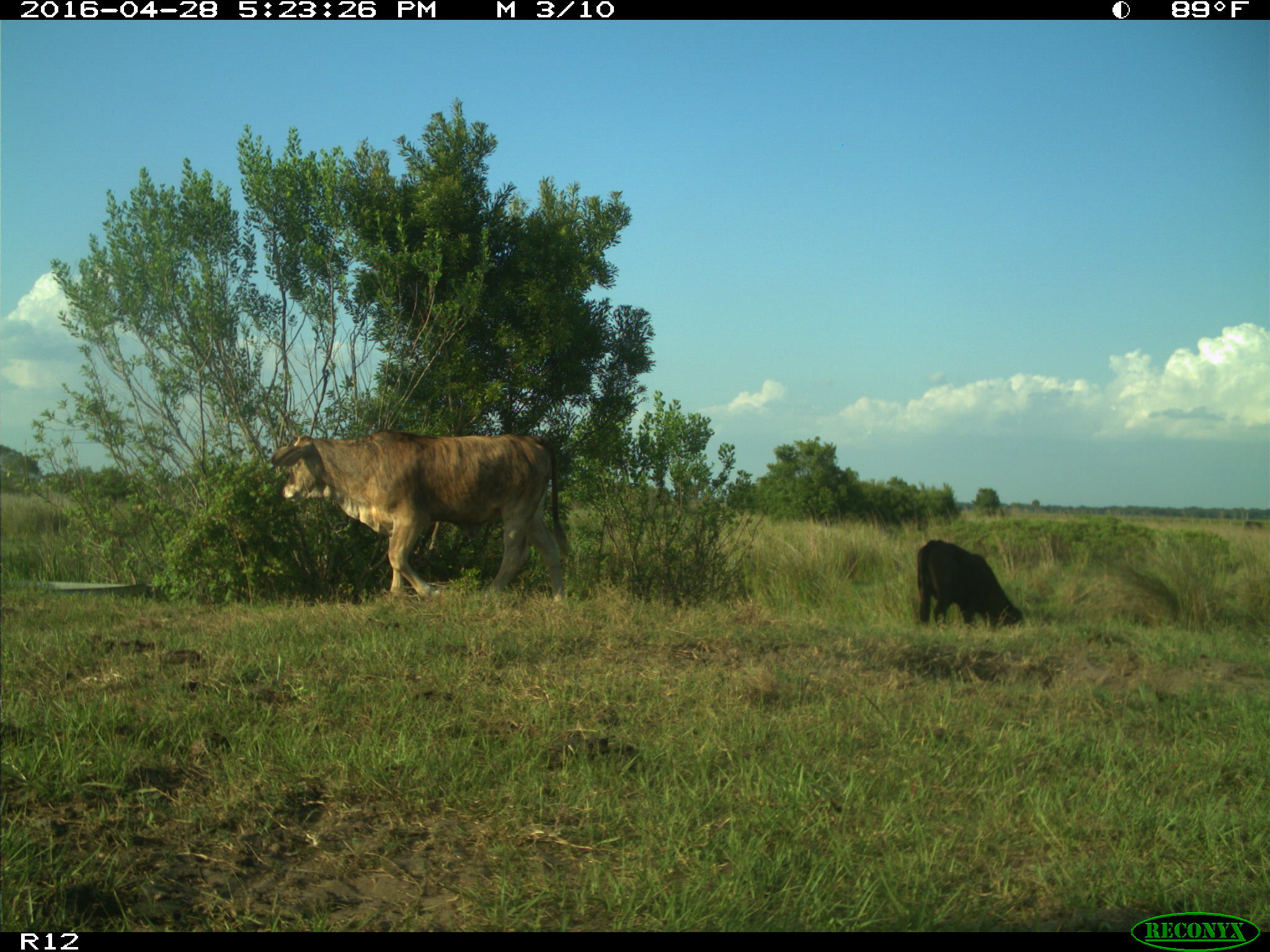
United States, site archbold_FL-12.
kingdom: Animalia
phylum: Chordata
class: Mammalia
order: Artiodactyla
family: Bovidae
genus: Bos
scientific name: Bos taurus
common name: domestic cow